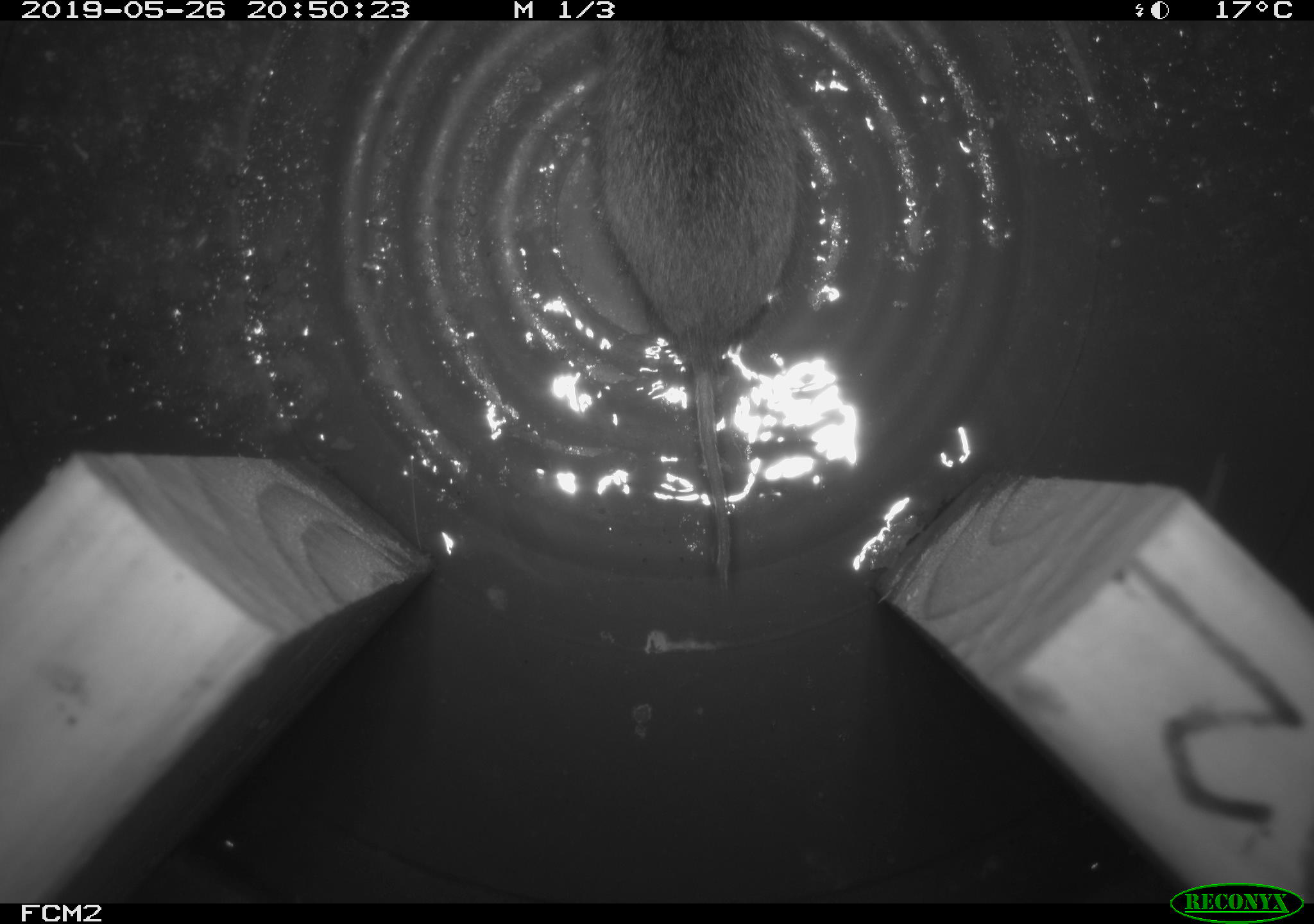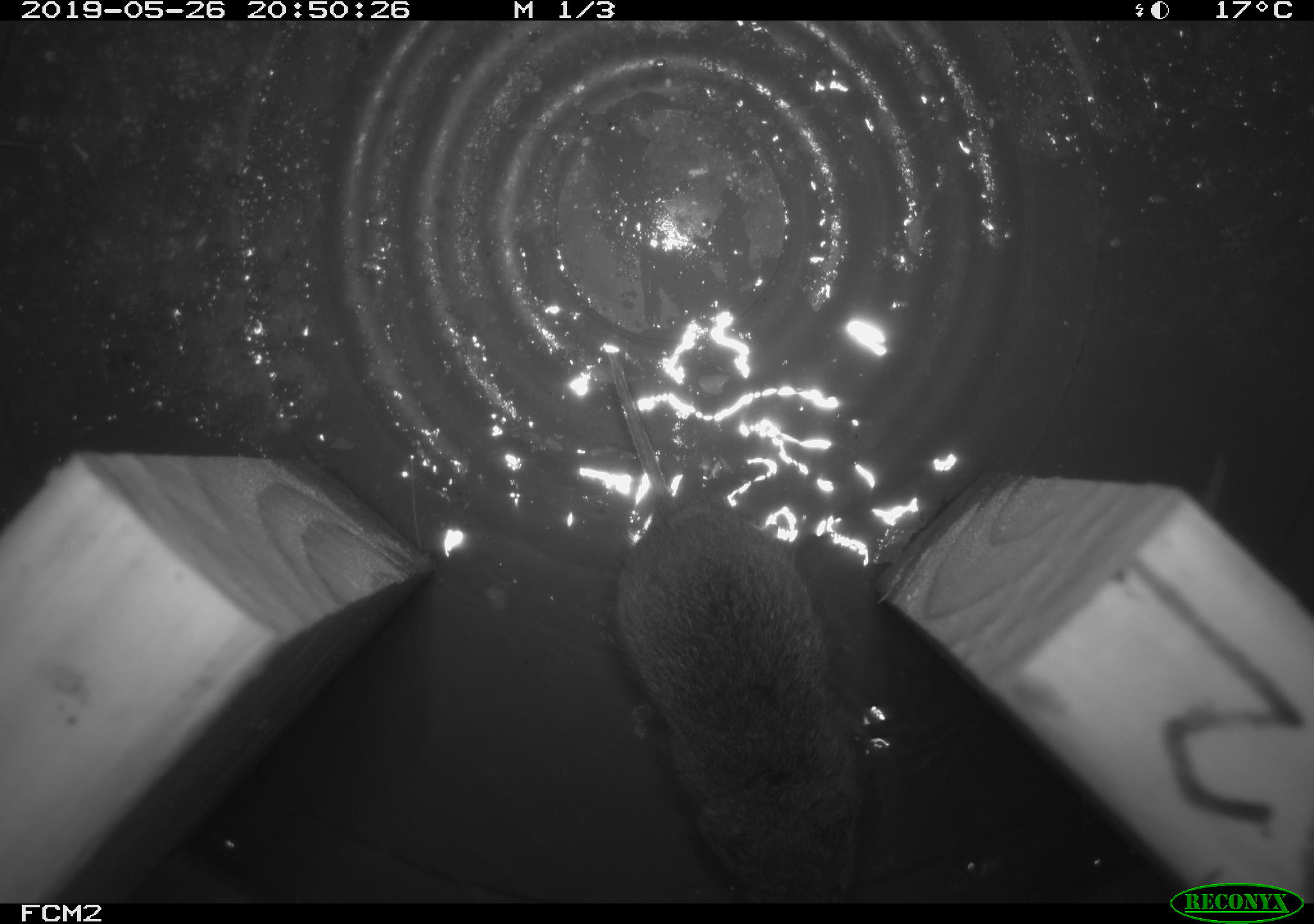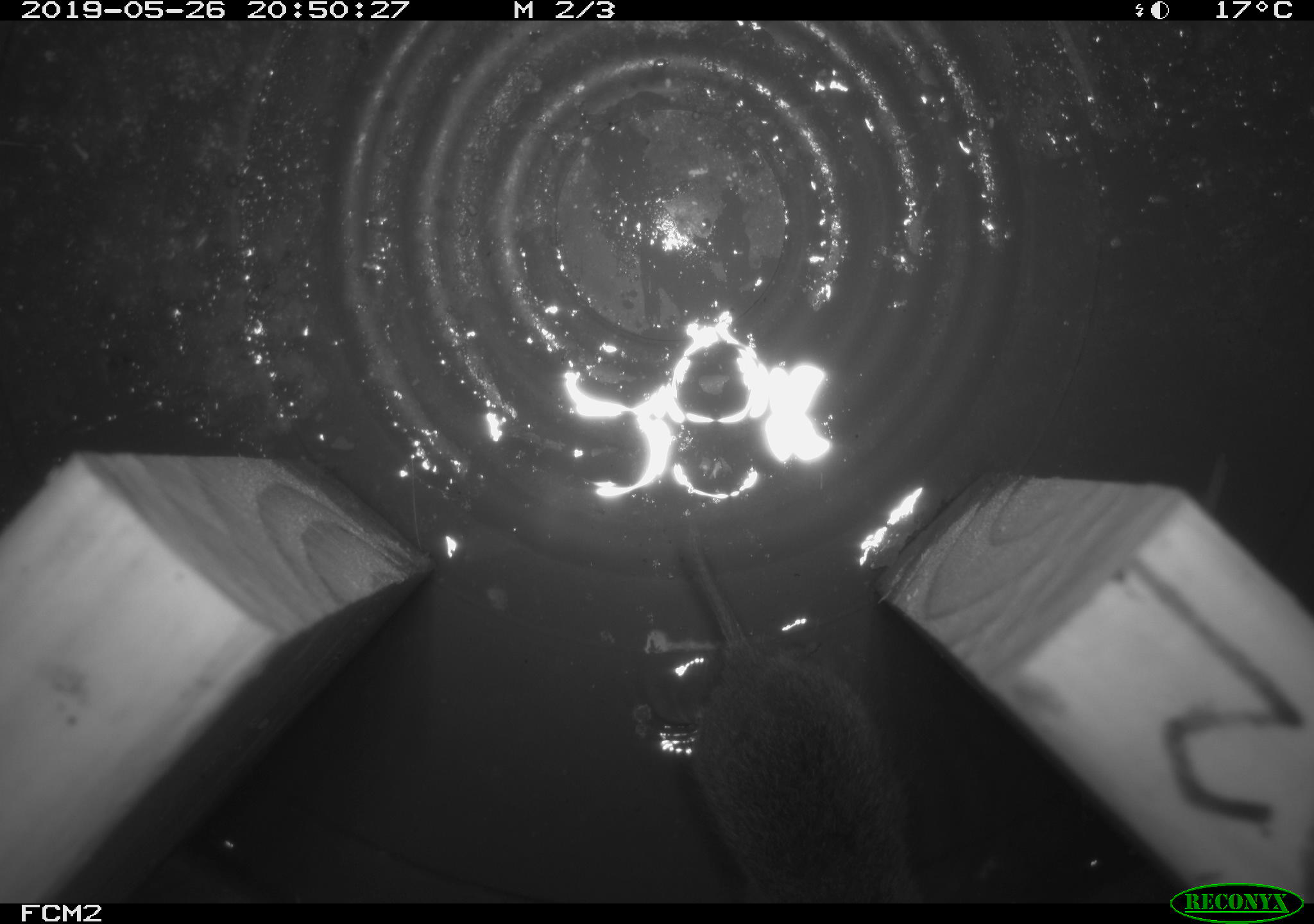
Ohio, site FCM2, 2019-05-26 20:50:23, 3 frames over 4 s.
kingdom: Animalia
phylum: Chordata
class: Mammalia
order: Rodentia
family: Cricetidae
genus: Microtus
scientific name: Microtus pennsylvanicus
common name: meadow vole